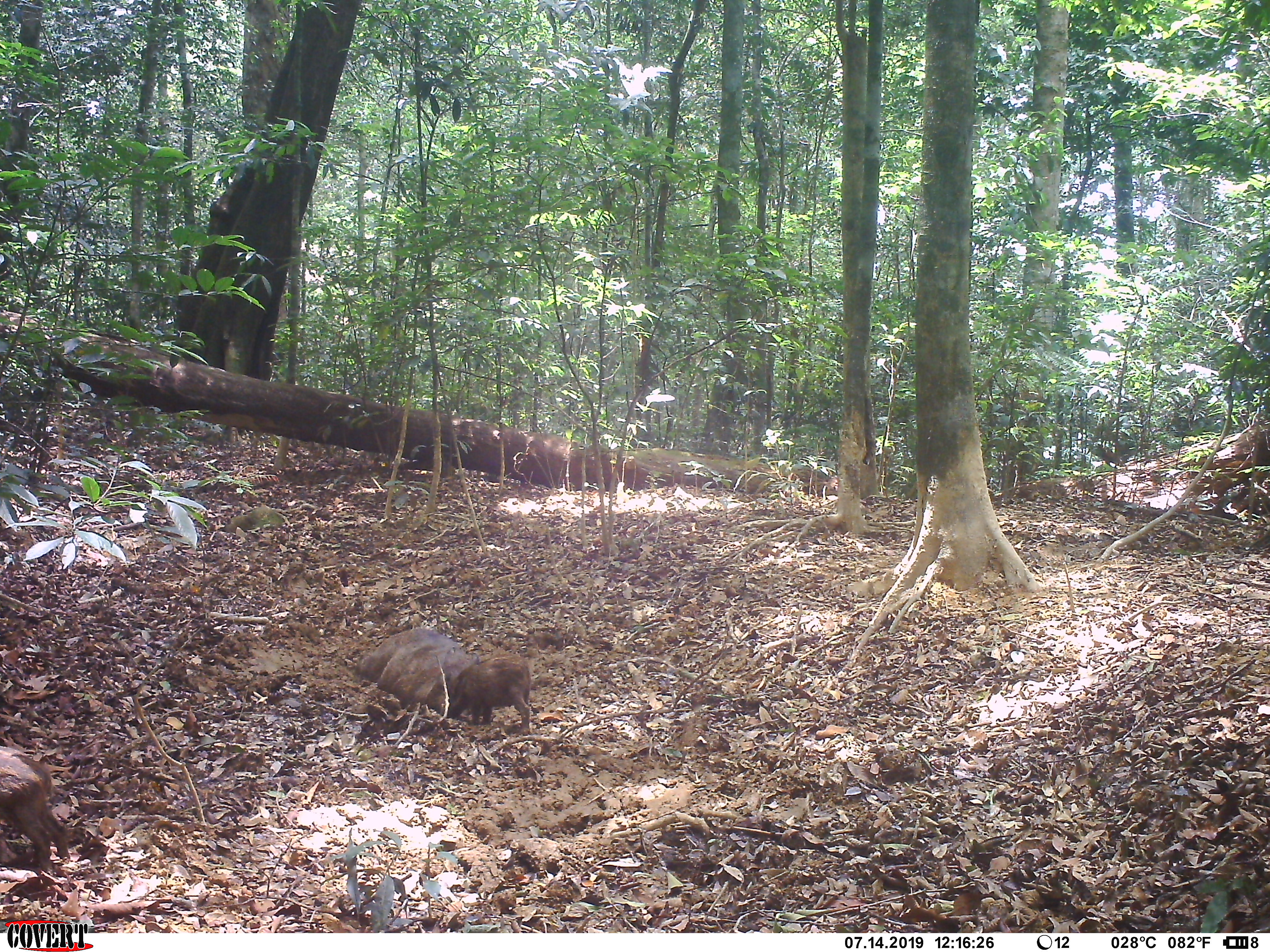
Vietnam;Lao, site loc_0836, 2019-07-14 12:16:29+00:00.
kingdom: Animalia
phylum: Chordata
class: Mammalia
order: Artiodactyla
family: Suidae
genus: Sus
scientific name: Sus scrofa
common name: eurasian wild pig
Eurasian wild pig (Sus scrofa). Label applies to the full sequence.